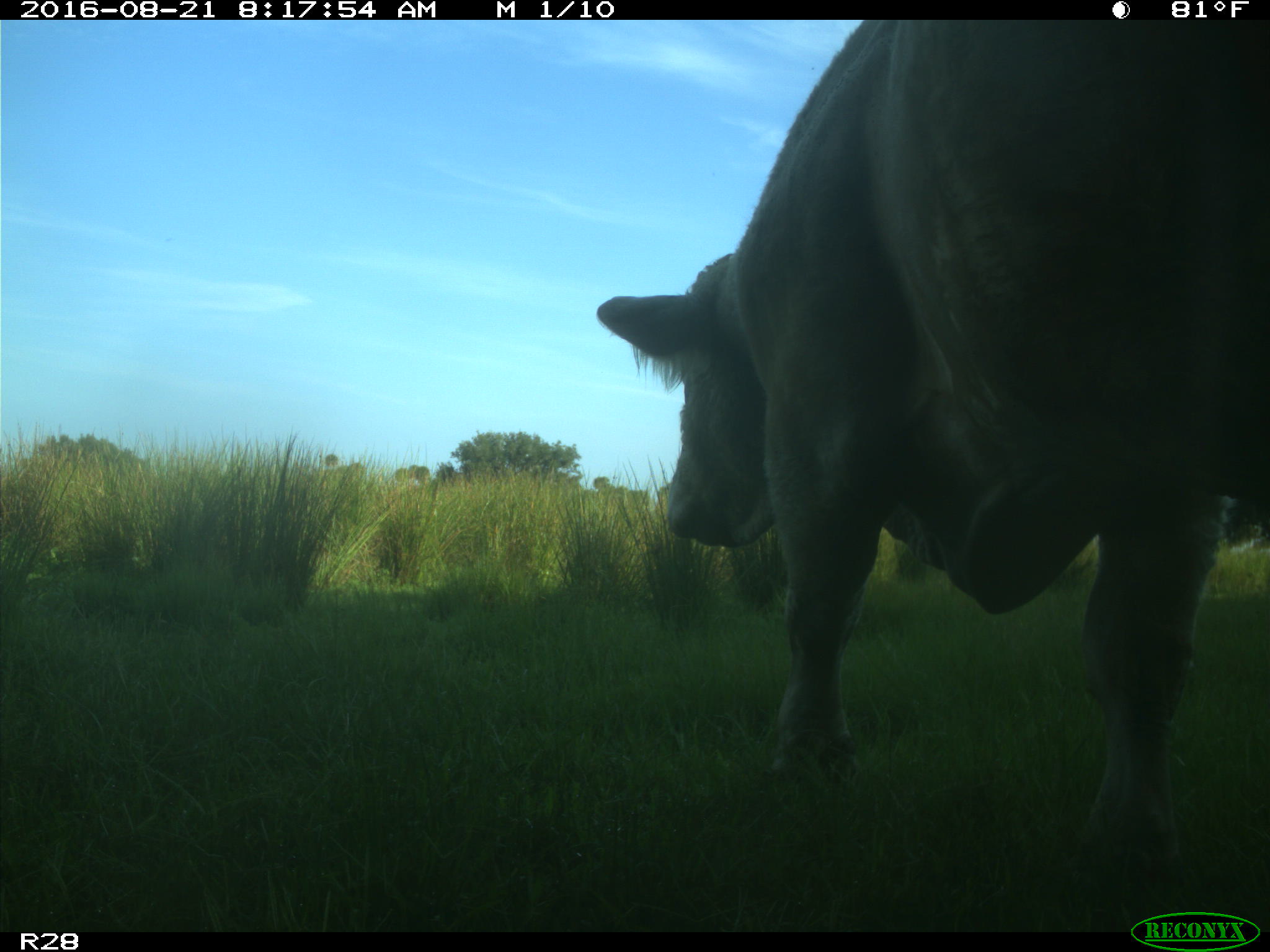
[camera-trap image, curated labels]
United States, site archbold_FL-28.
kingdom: Animalia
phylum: Chordata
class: Mammalia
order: Artiodactyla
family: Bovidae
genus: Bos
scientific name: Bos taurus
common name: domestic cow